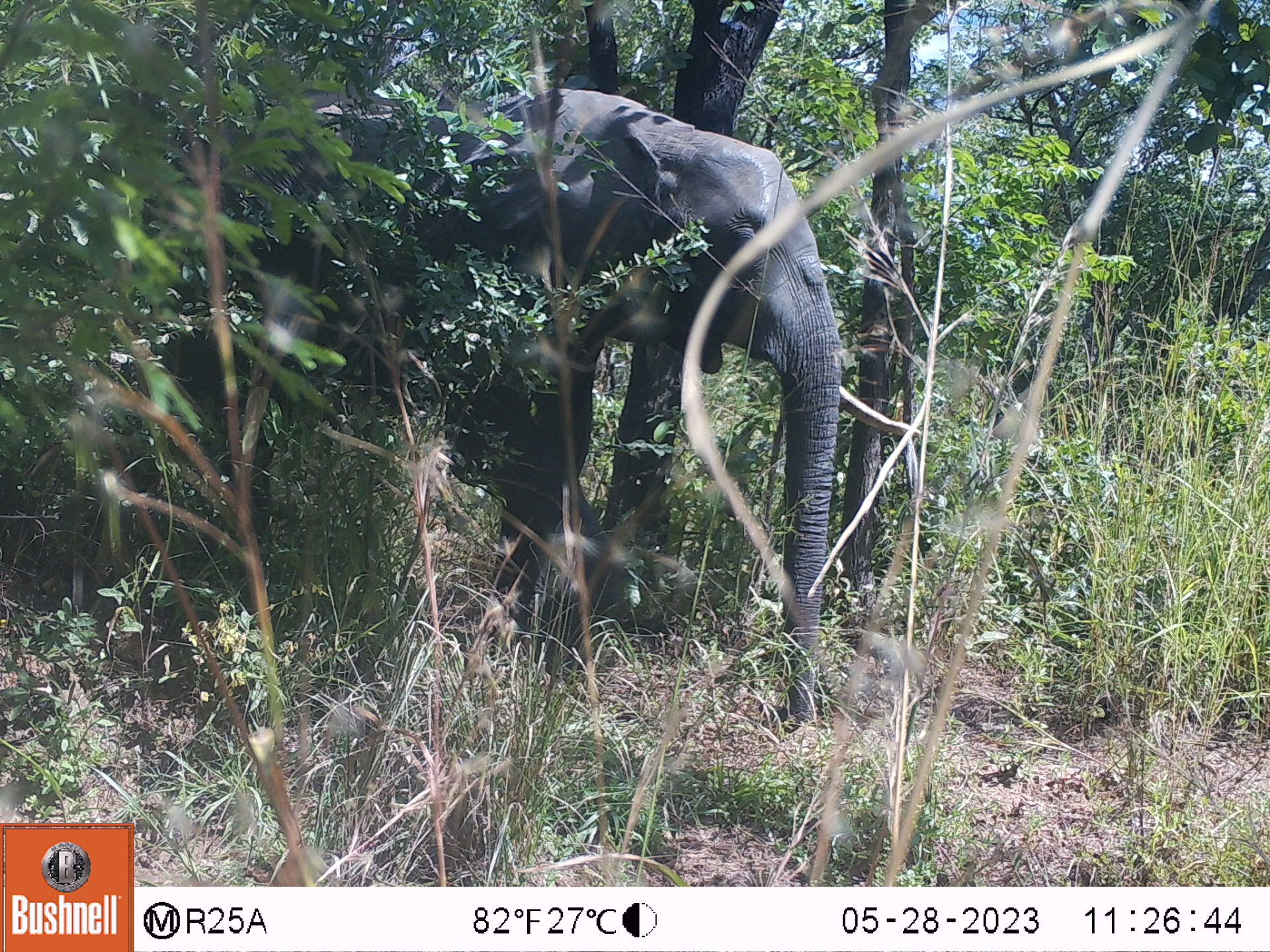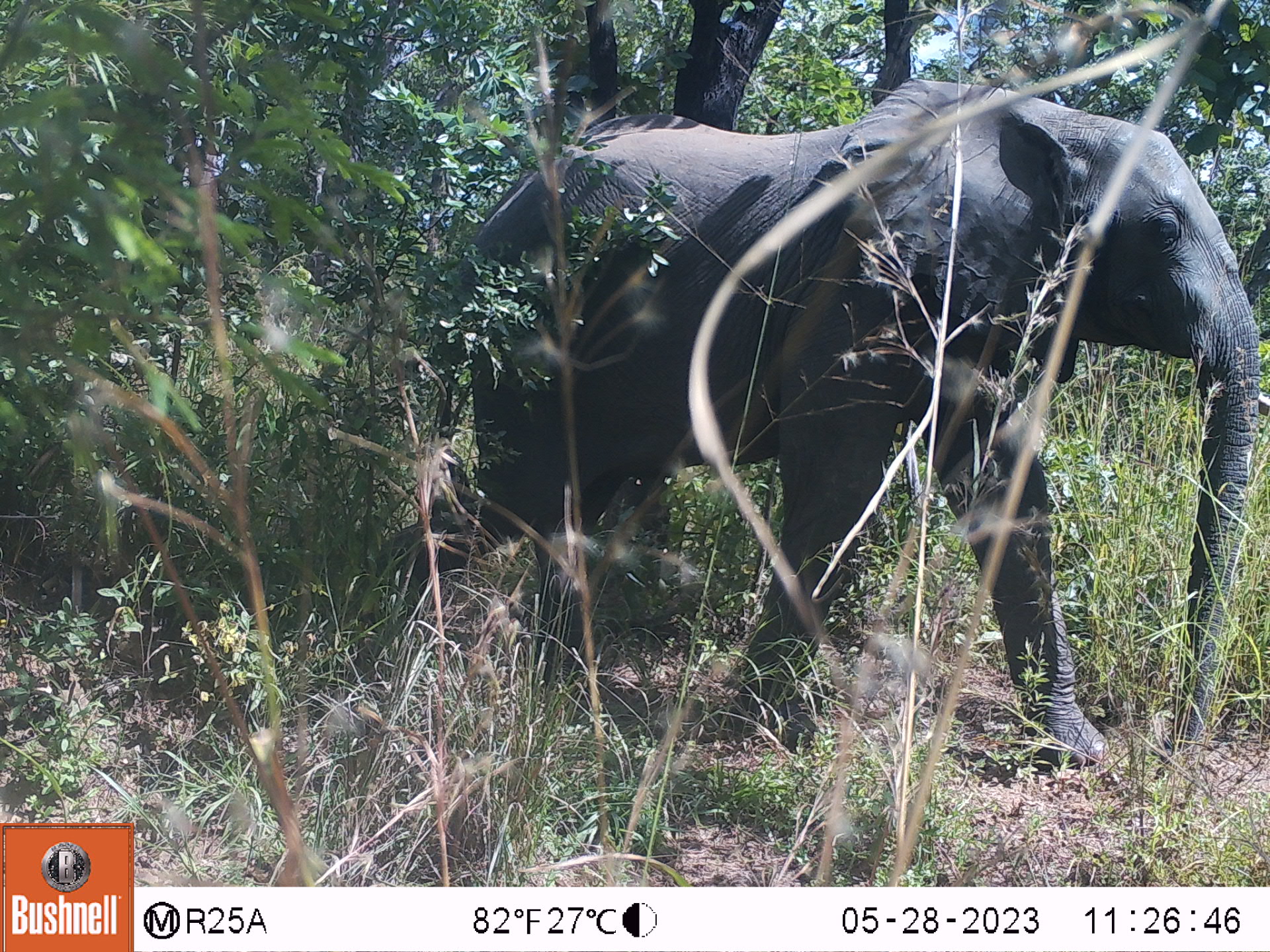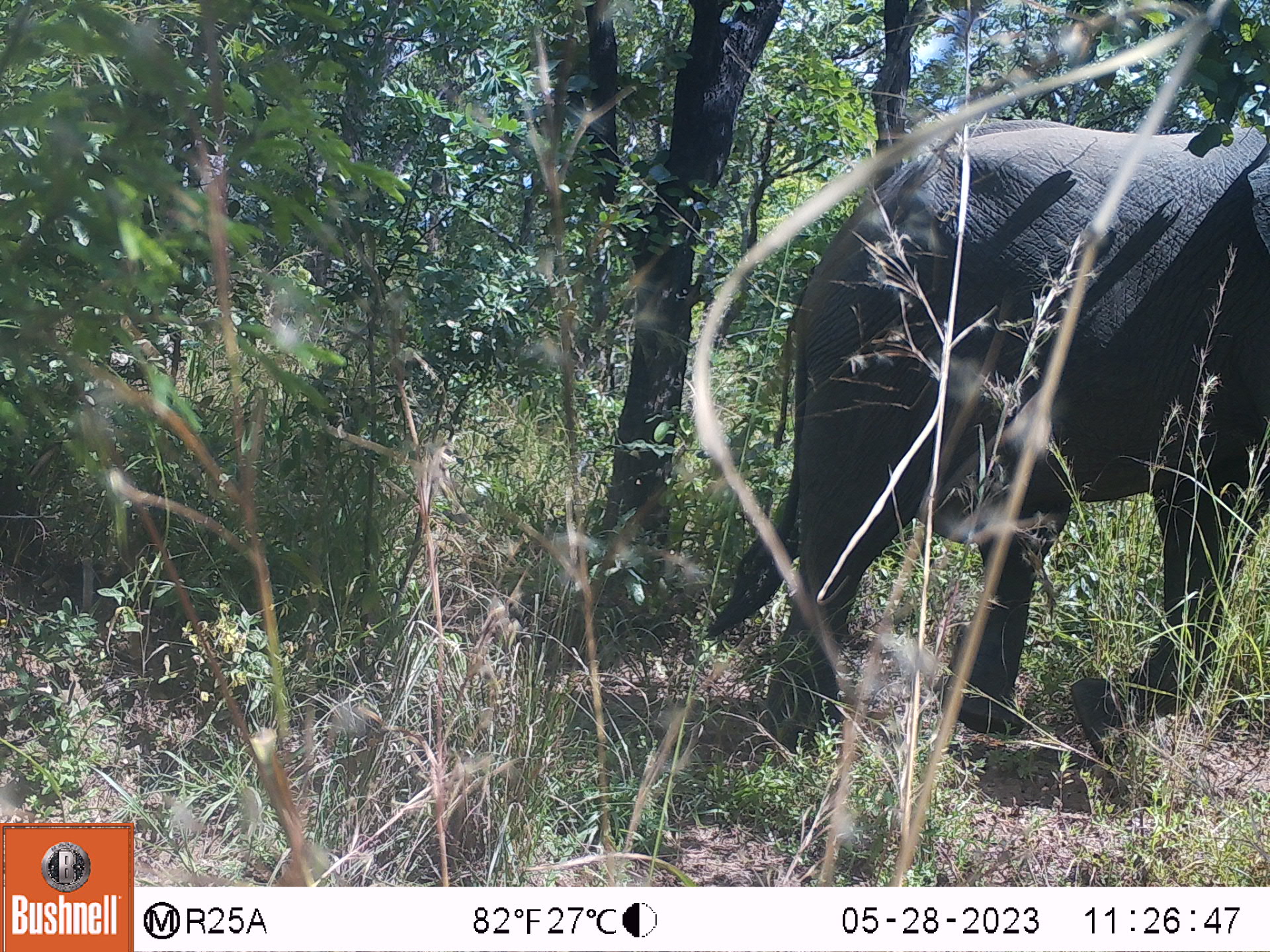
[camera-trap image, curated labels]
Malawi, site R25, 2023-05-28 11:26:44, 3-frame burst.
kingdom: Animalia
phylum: Chordata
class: Mammalia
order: Proboscidea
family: Elephantidae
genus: Loxodonta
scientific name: Loxodonta africana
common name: african savanna elephant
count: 1